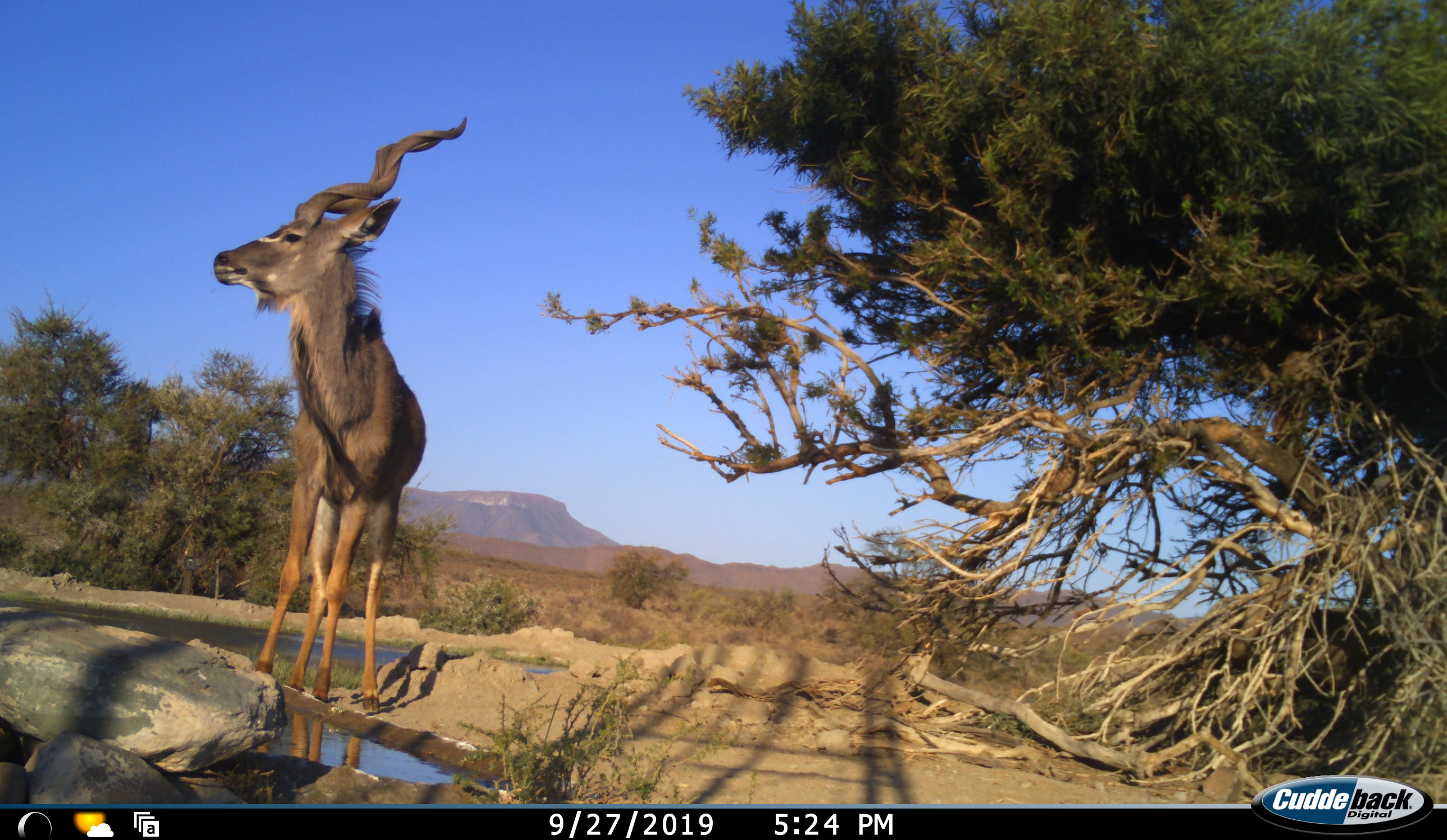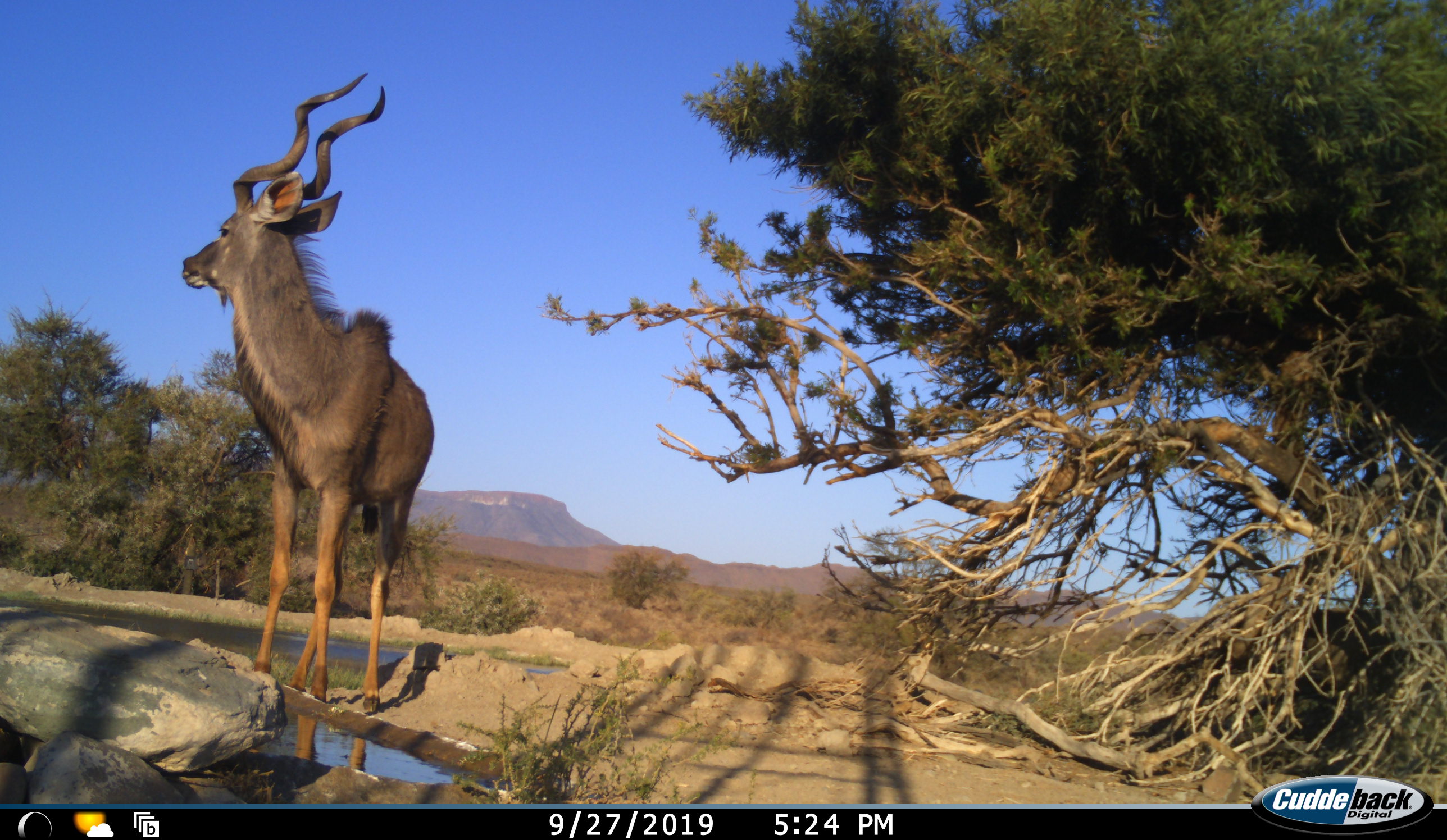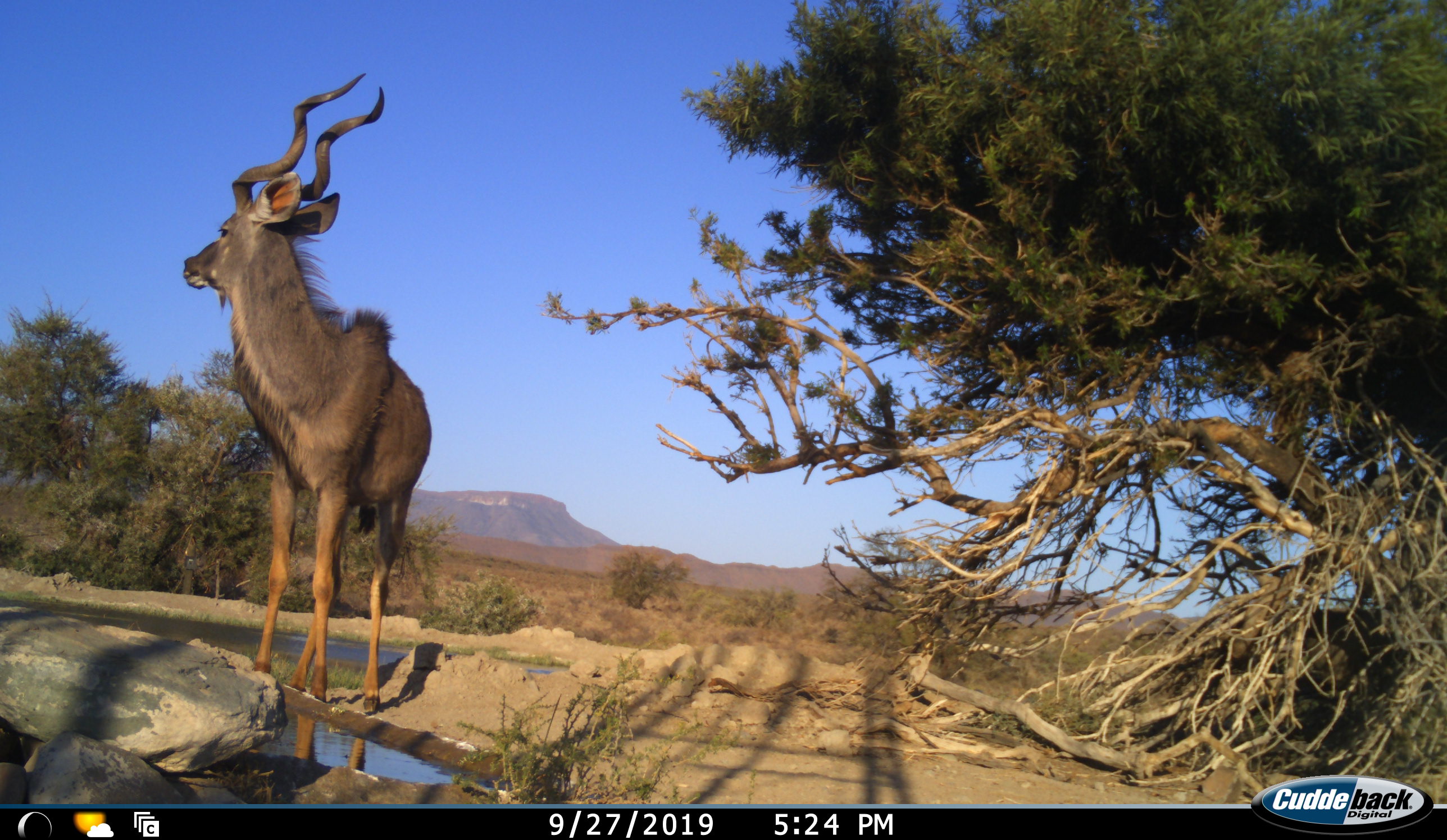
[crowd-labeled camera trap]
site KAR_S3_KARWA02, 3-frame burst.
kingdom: Animalia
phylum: Chordata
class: Mammalia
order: Artiodactyla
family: Bovidae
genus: Tragelaphus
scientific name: Tragelaphus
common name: kudu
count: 1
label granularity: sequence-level